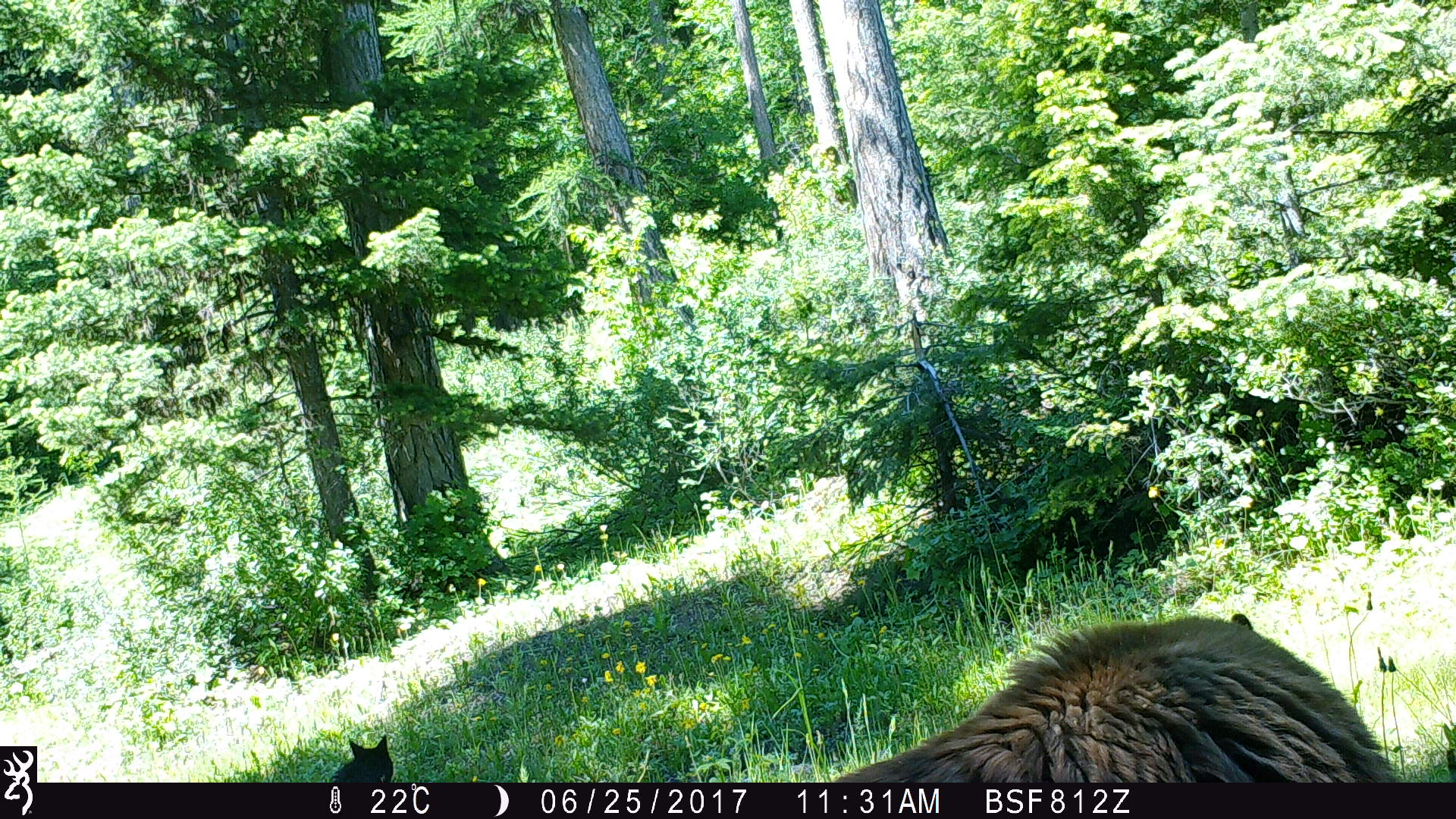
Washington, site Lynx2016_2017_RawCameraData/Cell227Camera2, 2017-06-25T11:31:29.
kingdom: Animalia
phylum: Chordata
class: Mammalia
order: Carnivora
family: Ursidae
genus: Ursus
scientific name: Ursus americanus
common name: american black bear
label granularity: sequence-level